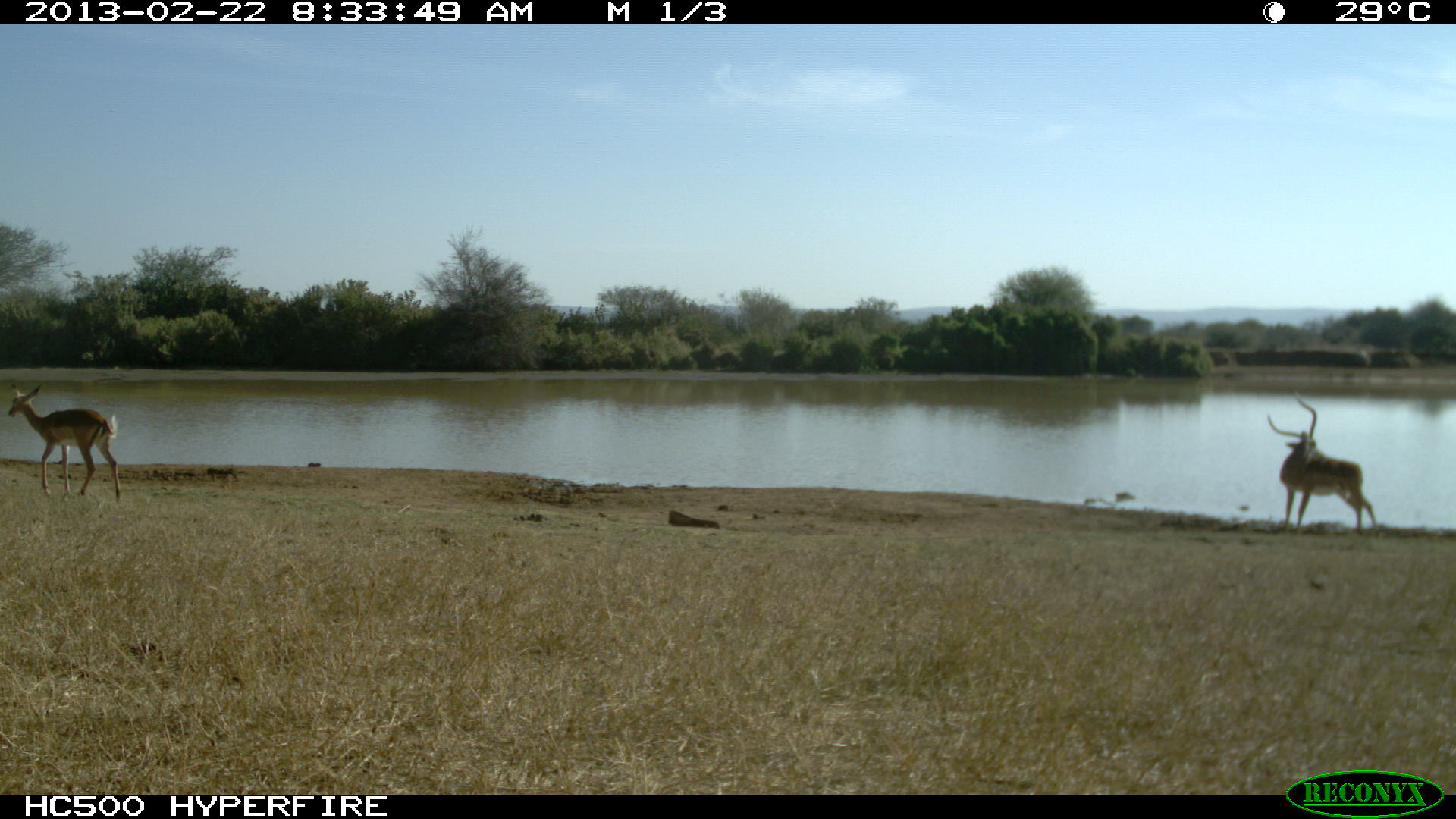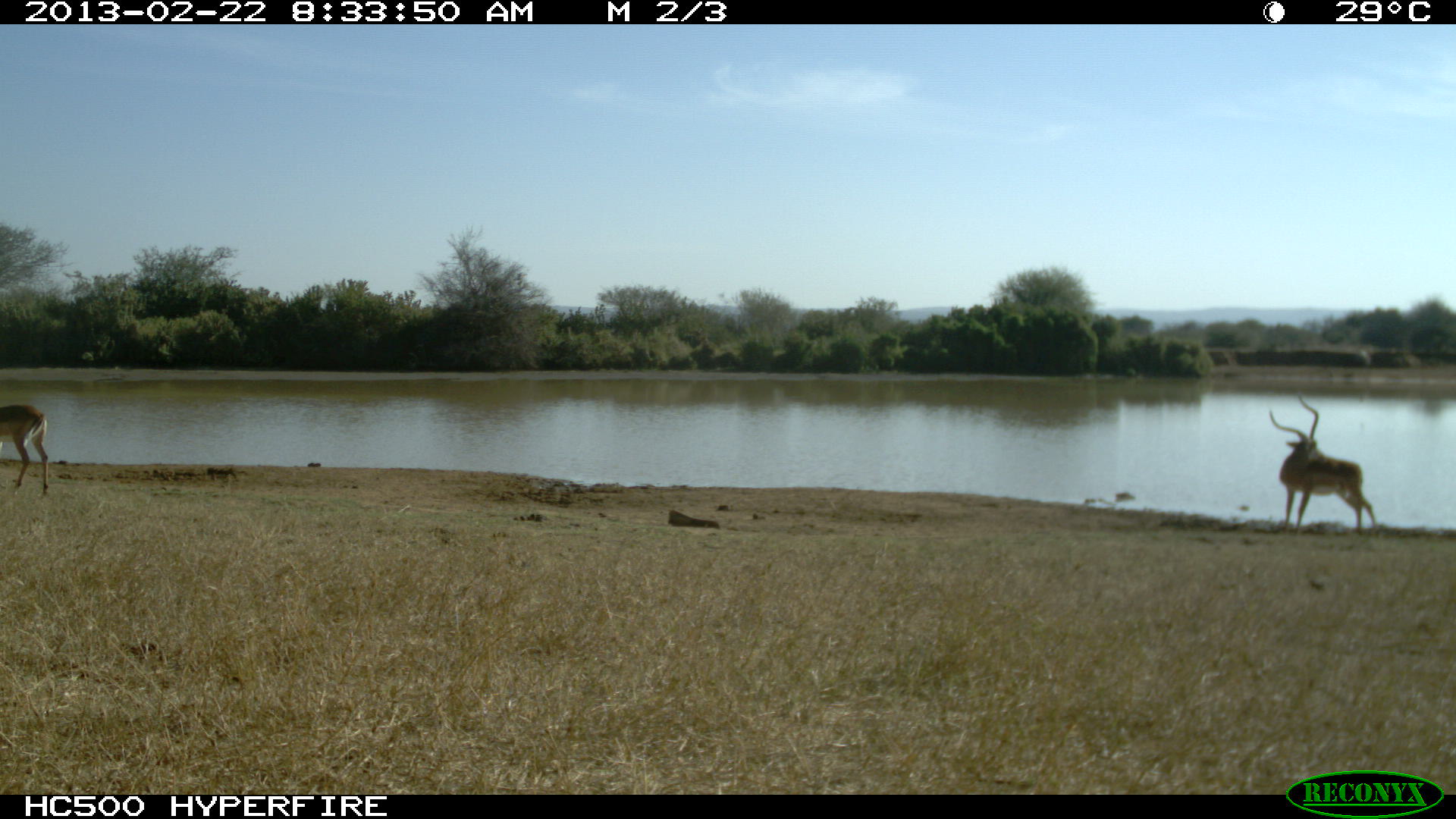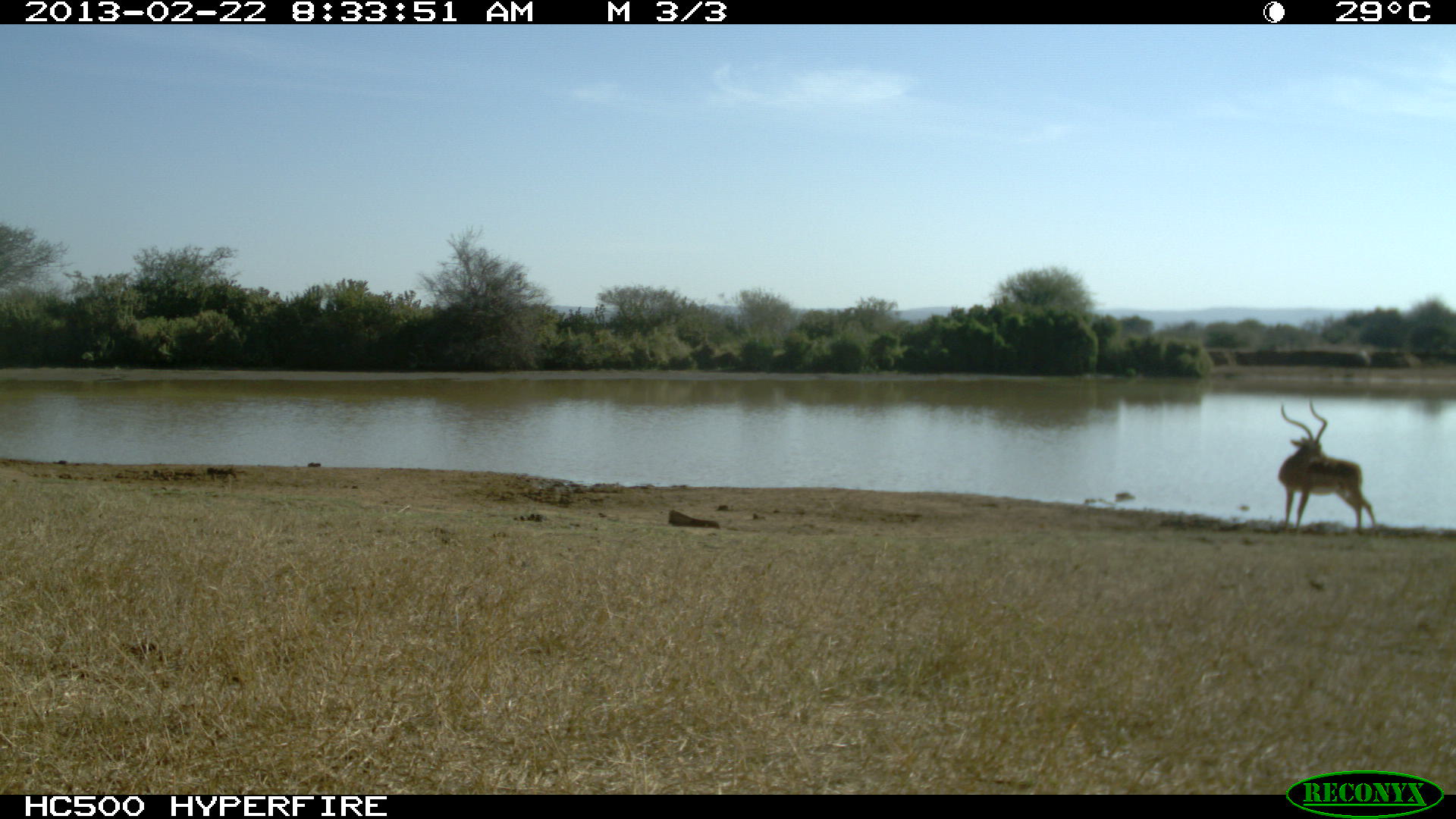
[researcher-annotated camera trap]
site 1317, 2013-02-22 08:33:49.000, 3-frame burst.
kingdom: Animalia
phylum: Chordata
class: Mammalia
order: Artiodactyla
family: Bovidae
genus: Aepyceros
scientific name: Aepyceros melampus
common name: impala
Aepyceros melampus (impala), count 3.